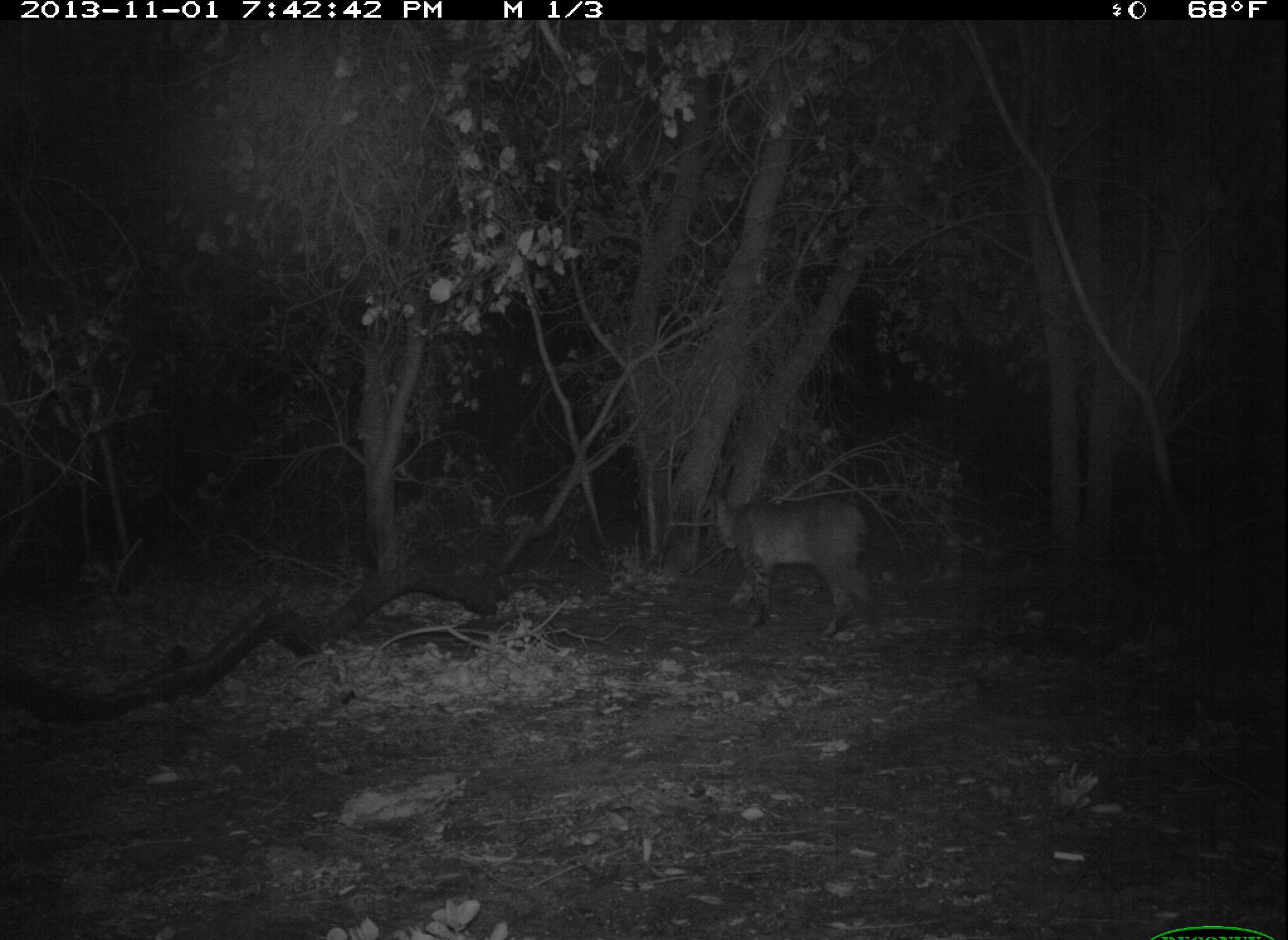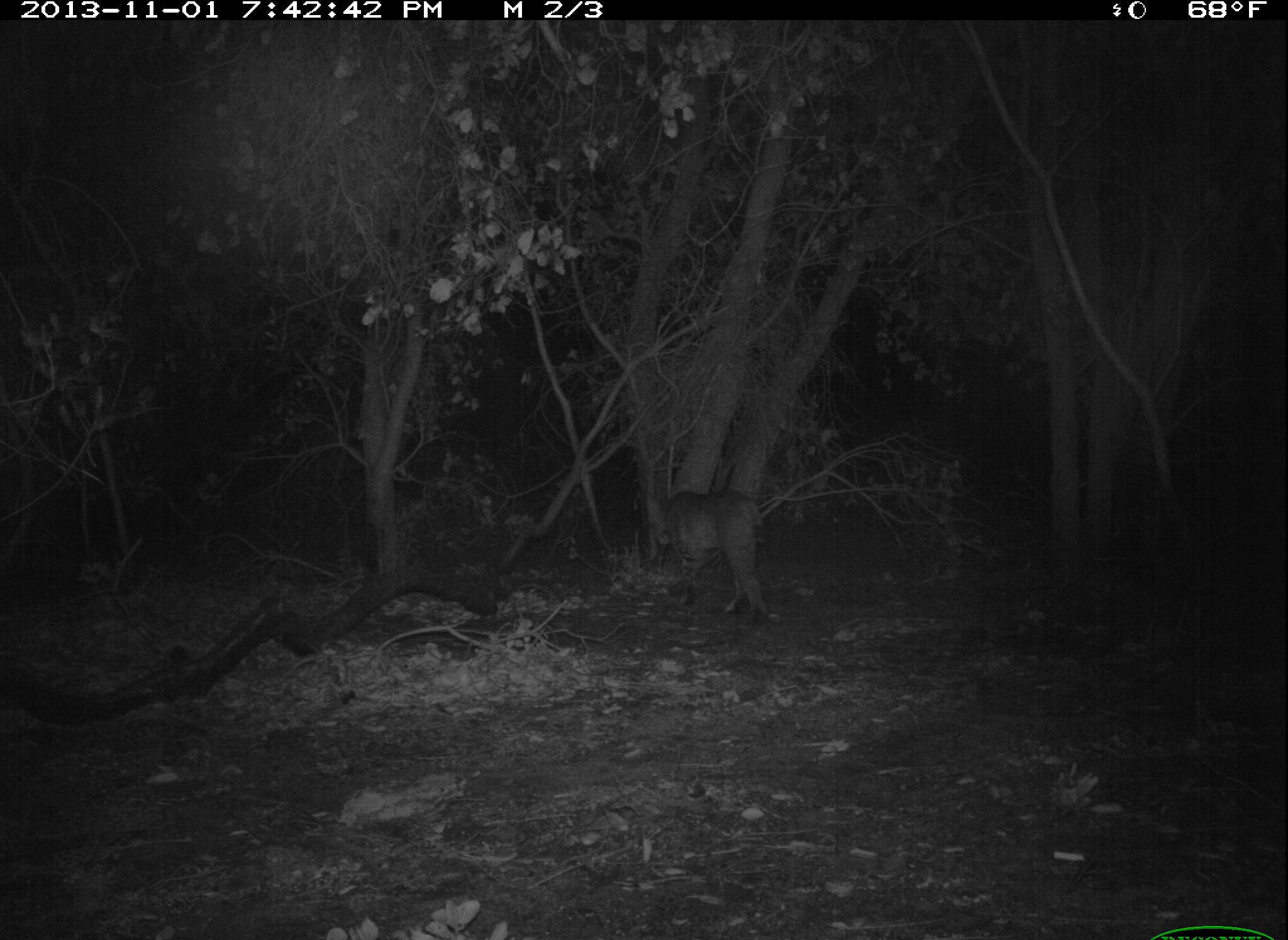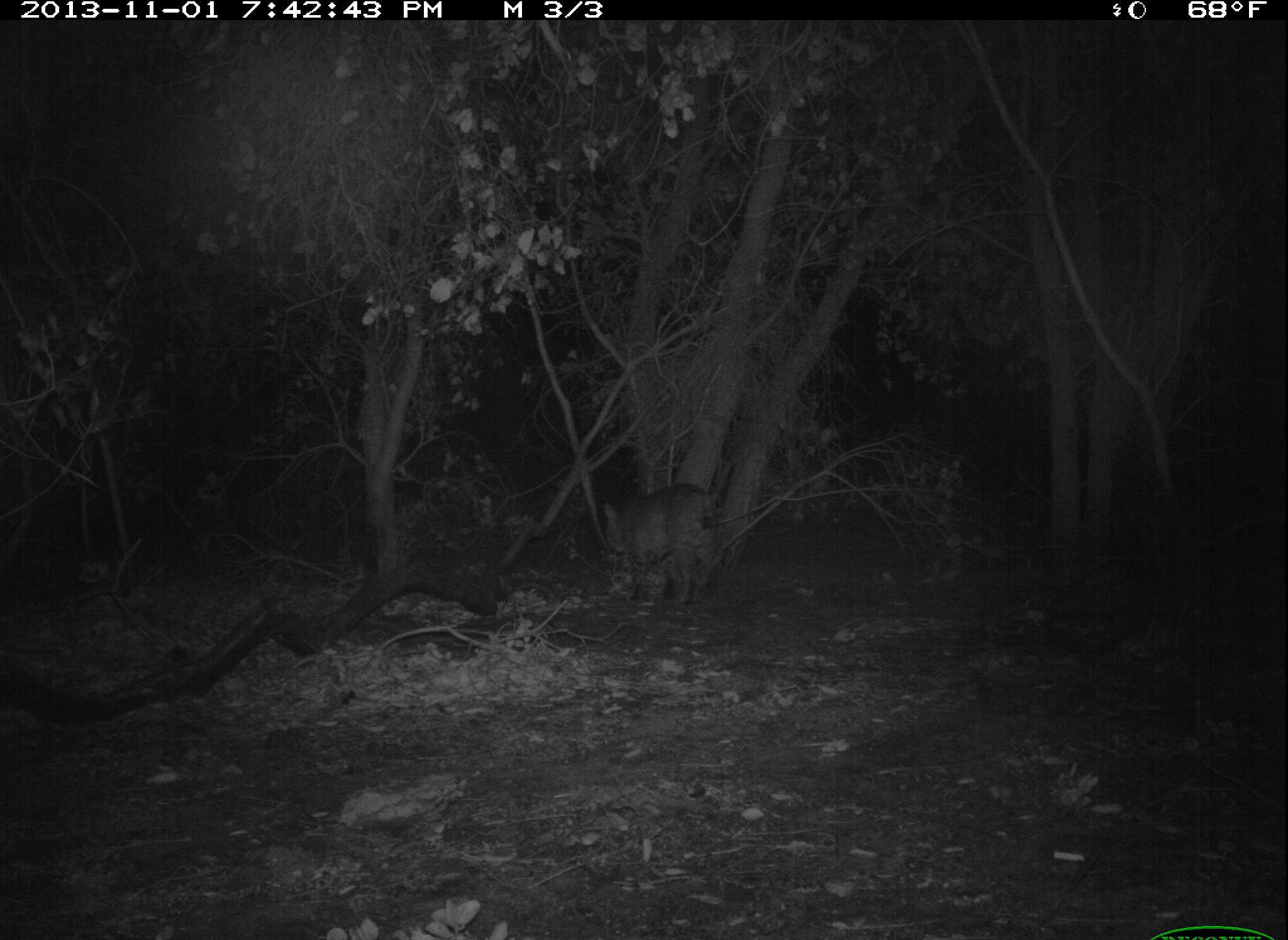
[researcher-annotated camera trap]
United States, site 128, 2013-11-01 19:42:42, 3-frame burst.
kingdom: Animalia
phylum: Chordata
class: Mammalia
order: Carnivora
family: Felidae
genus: Lynx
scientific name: Lynx rufus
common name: bobcat